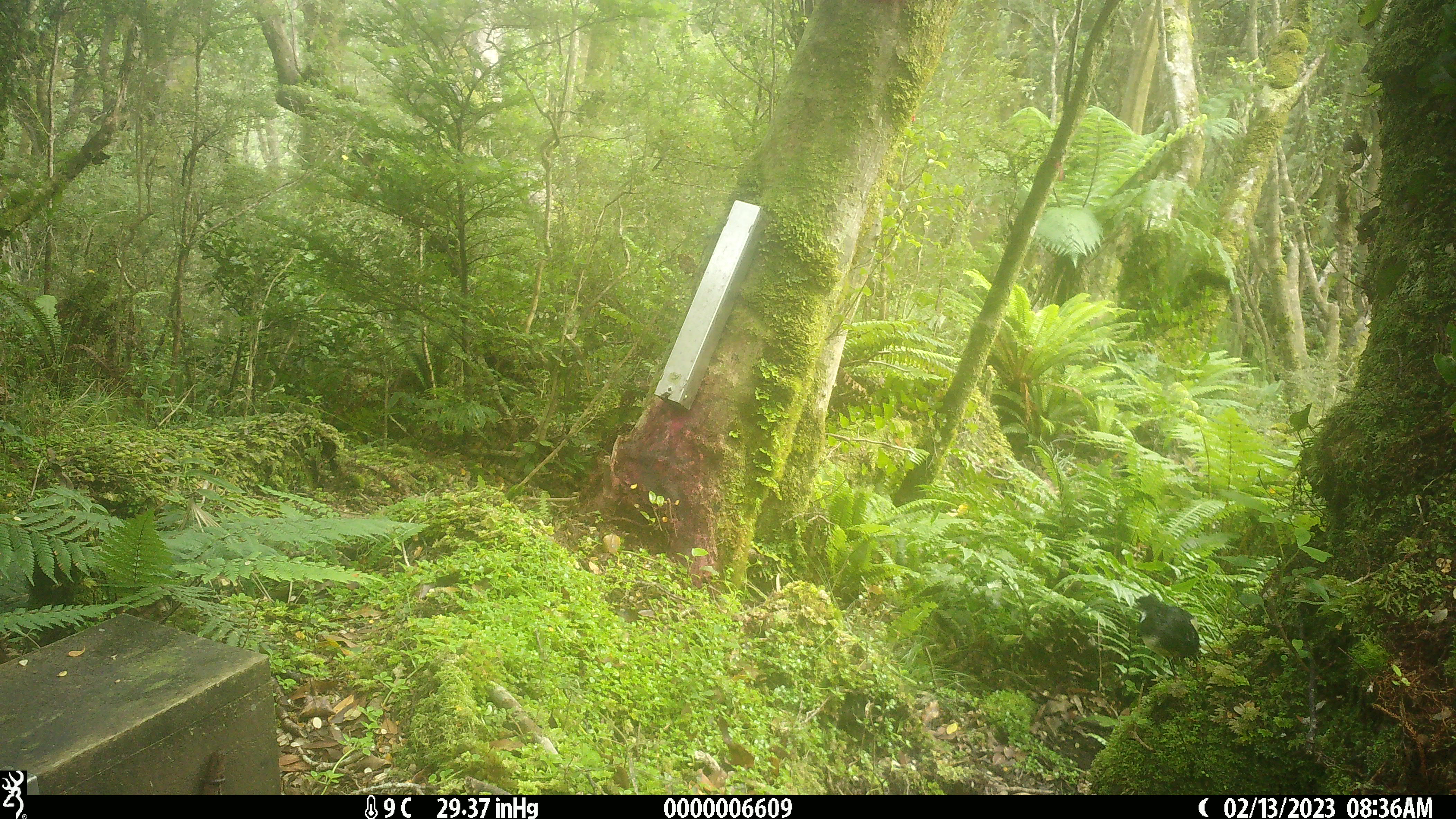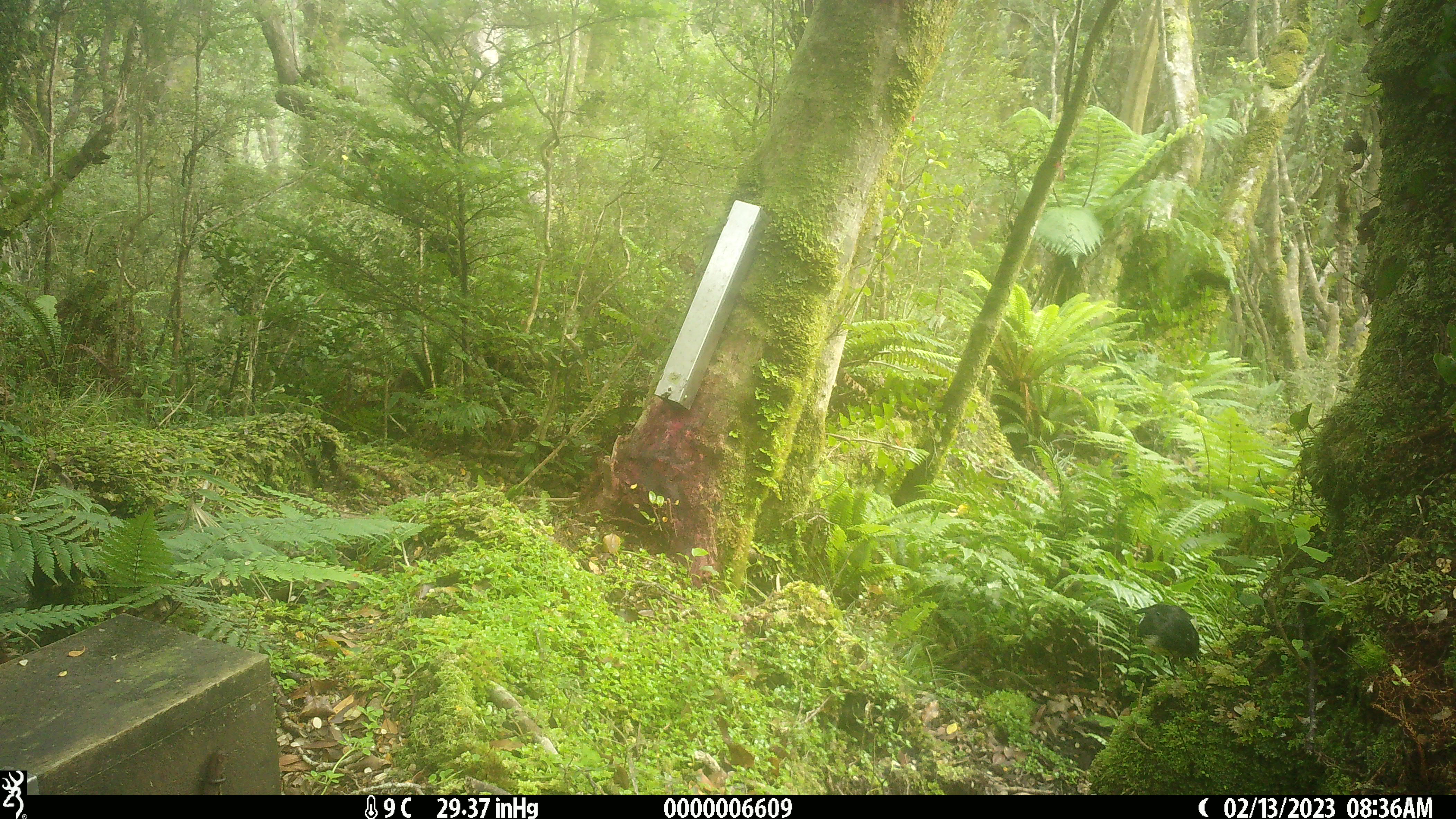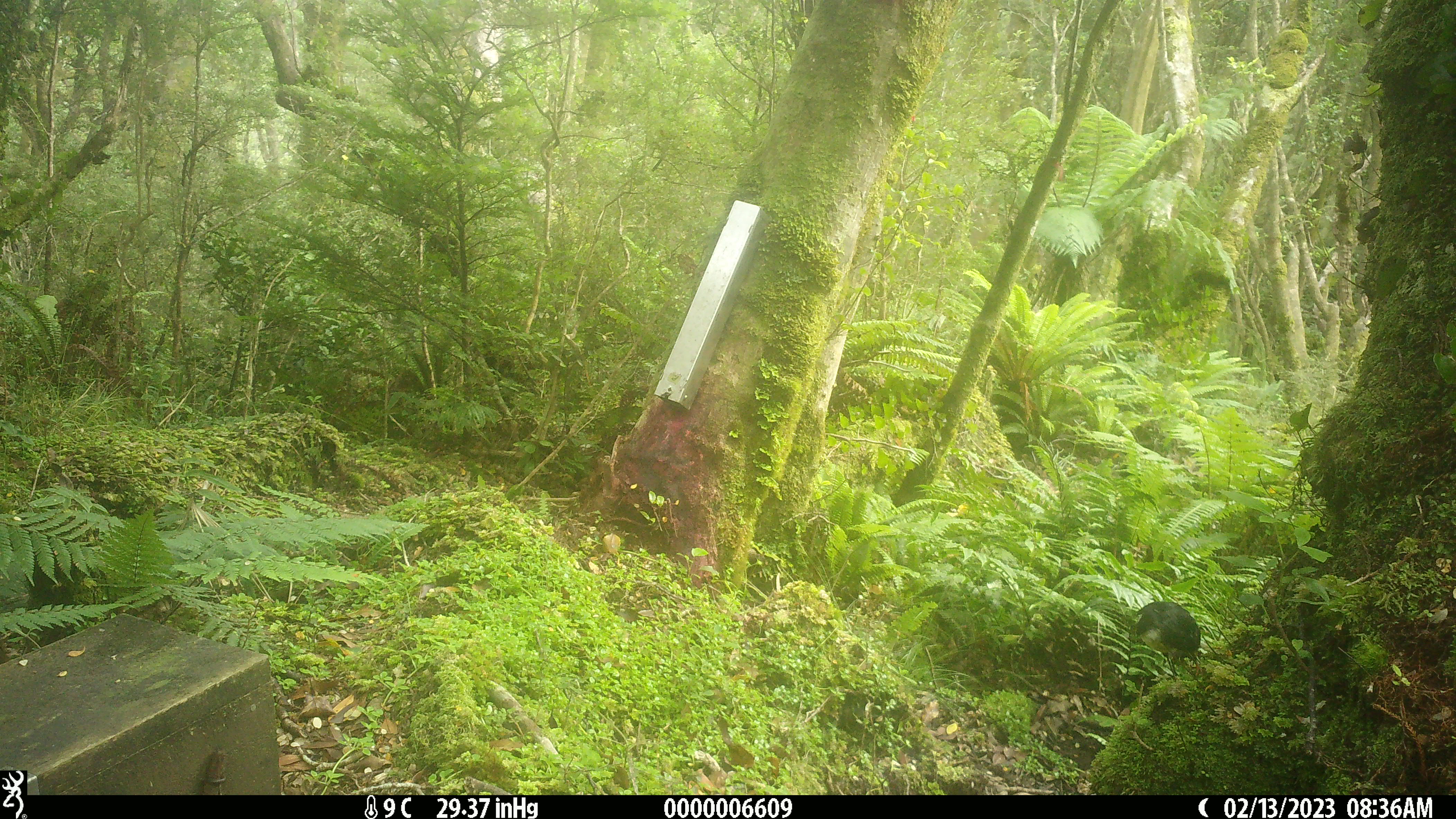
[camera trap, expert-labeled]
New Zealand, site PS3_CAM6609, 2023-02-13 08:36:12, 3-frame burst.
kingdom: Animalia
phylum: Chordata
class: Aves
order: Passeriformes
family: Petroicidae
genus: Petroica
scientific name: Petroica australis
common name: new zealand robin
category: robin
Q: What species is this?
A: Robin (new zealand robin) (Petroica australis).